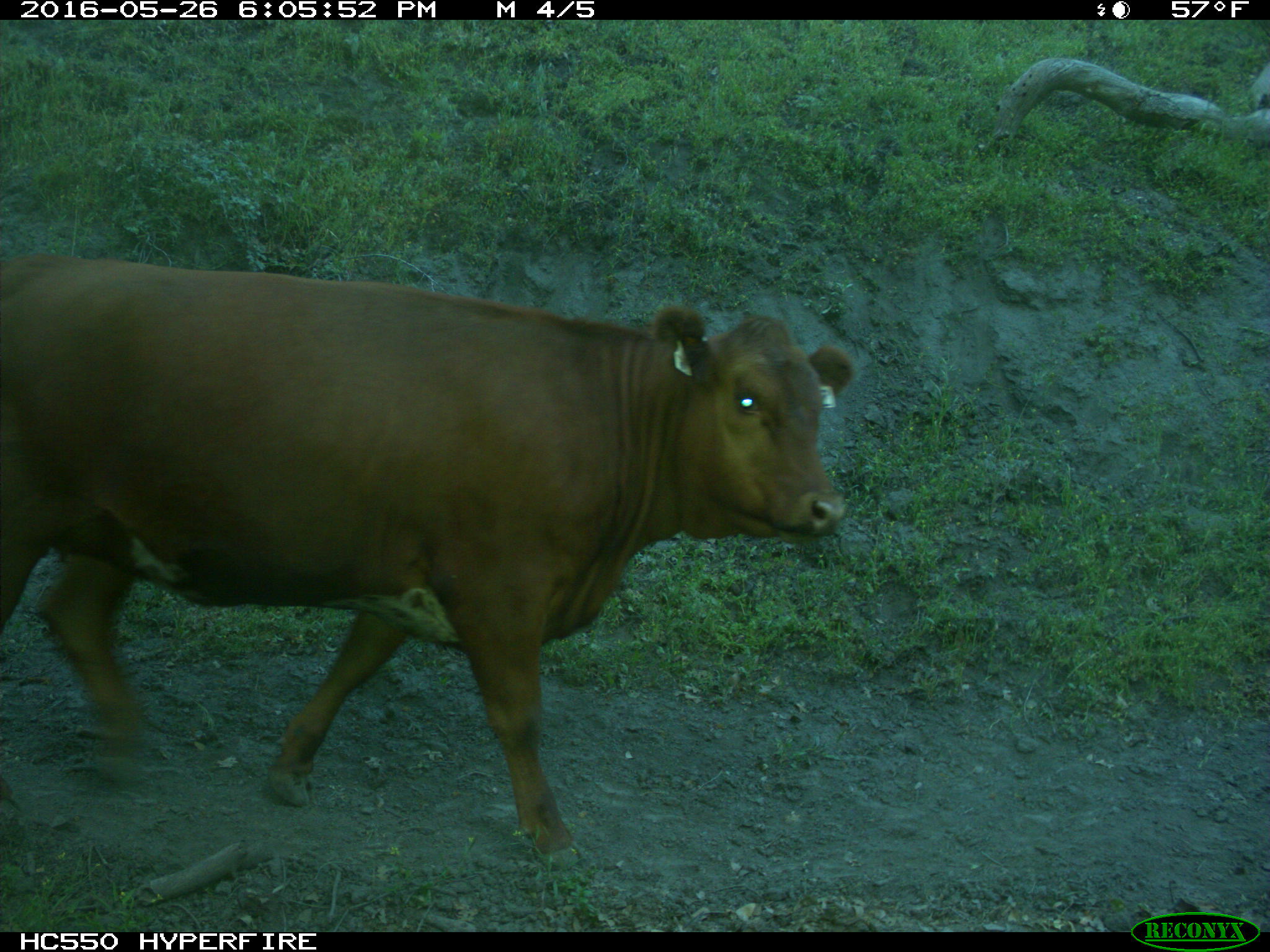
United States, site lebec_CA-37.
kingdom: Animalia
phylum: Chordata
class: Mammalia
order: Artiodactyla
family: Bovidae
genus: Bos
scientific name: Bos taurus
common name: domestic cow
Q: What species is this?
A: Bos taurus (domestic cow).